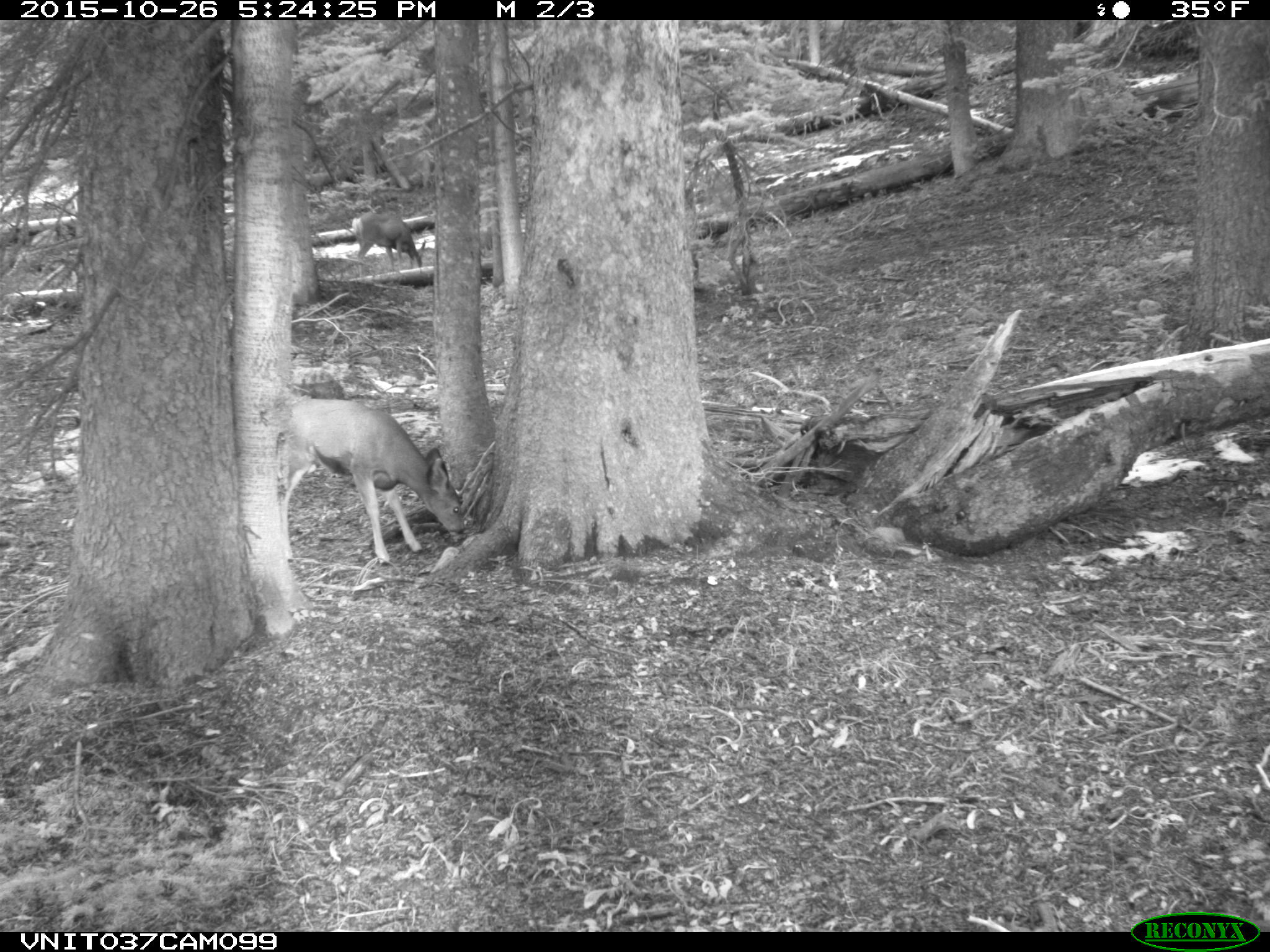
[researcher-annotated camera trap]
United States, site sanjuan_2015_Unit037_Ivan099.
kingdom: Animalia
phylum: Chordata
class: Mammalia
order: Artiodactyla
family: Cervidae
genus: Odocoileus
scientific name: Odocoileus hemionus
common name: mule deer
Odocoileus hemionus (mule deer).